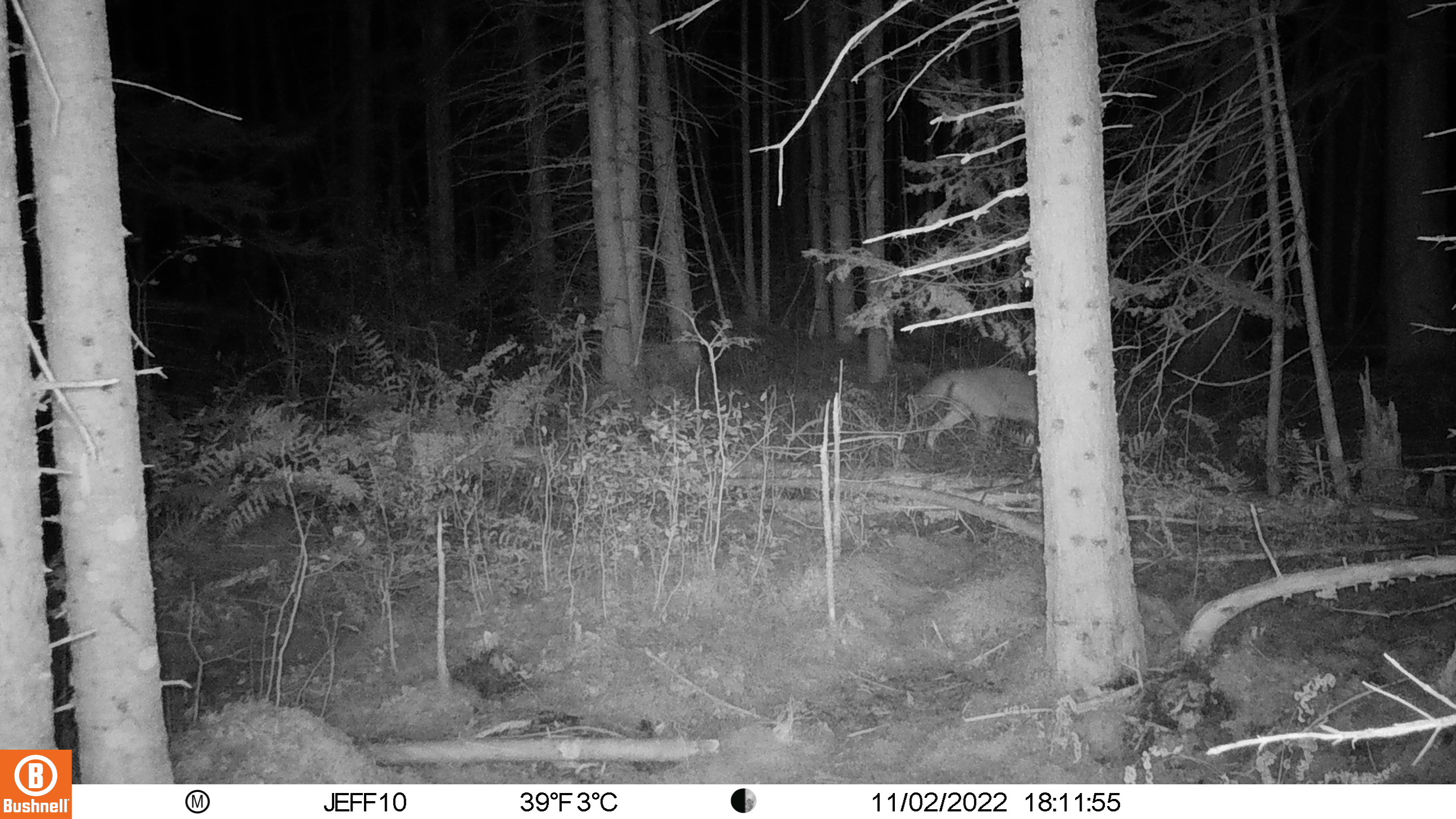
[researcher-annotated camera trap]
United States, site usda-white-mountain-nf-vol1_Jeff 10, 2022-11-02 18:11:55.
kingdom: Animalia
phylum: Chordata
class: Mammalia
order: Carnivora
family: Canidae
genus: Canis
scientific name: Canis latrans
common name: coyote